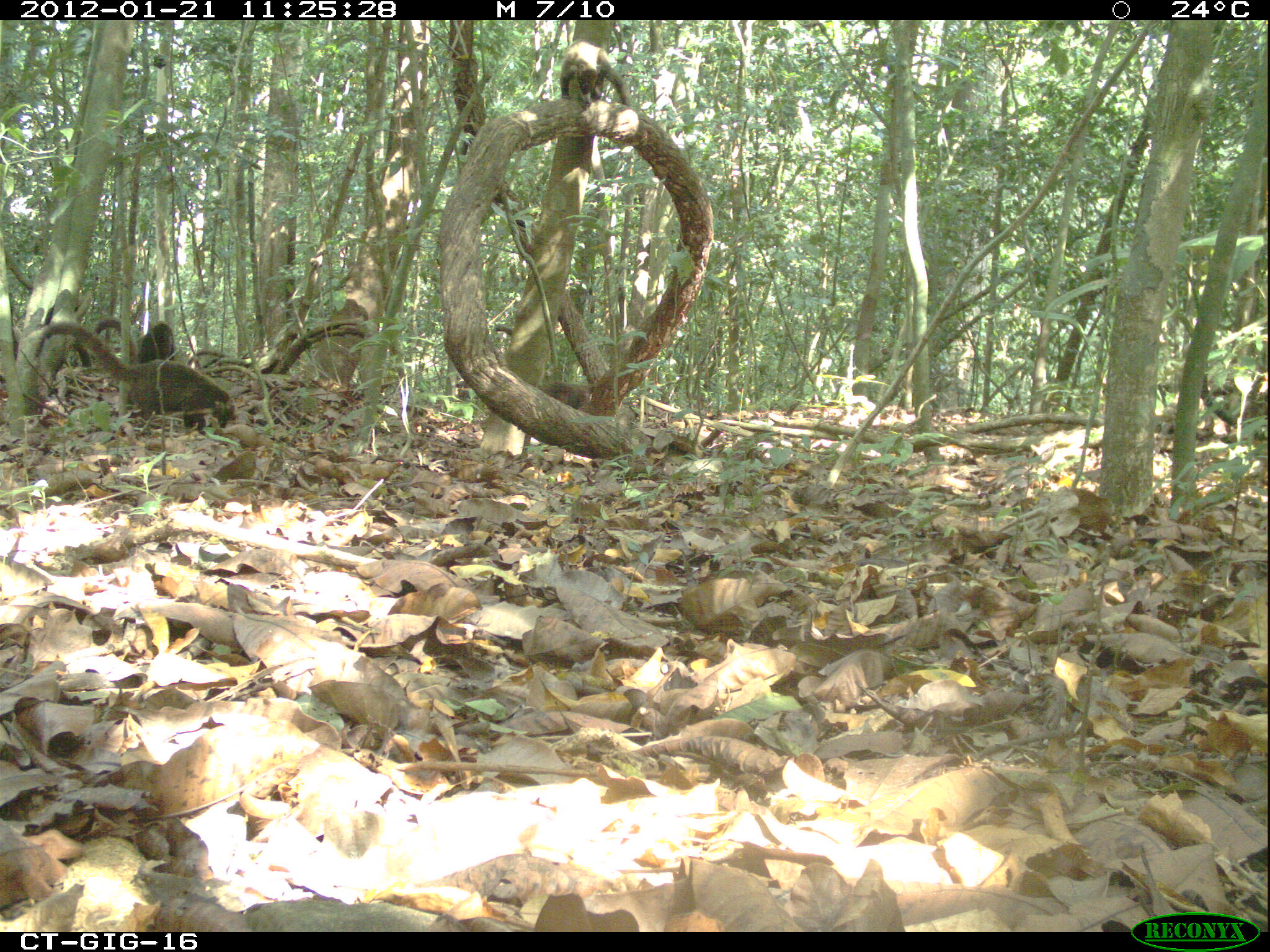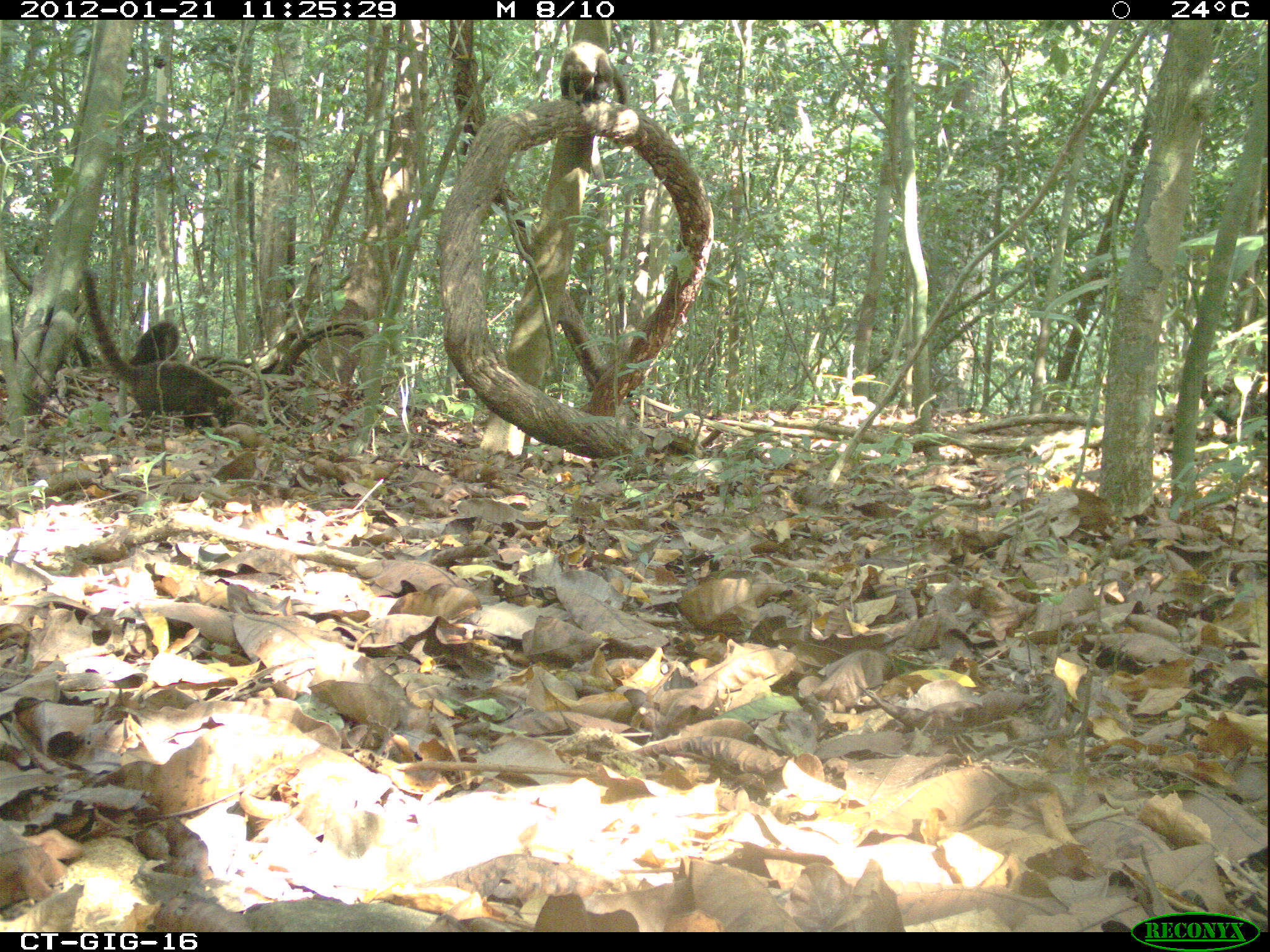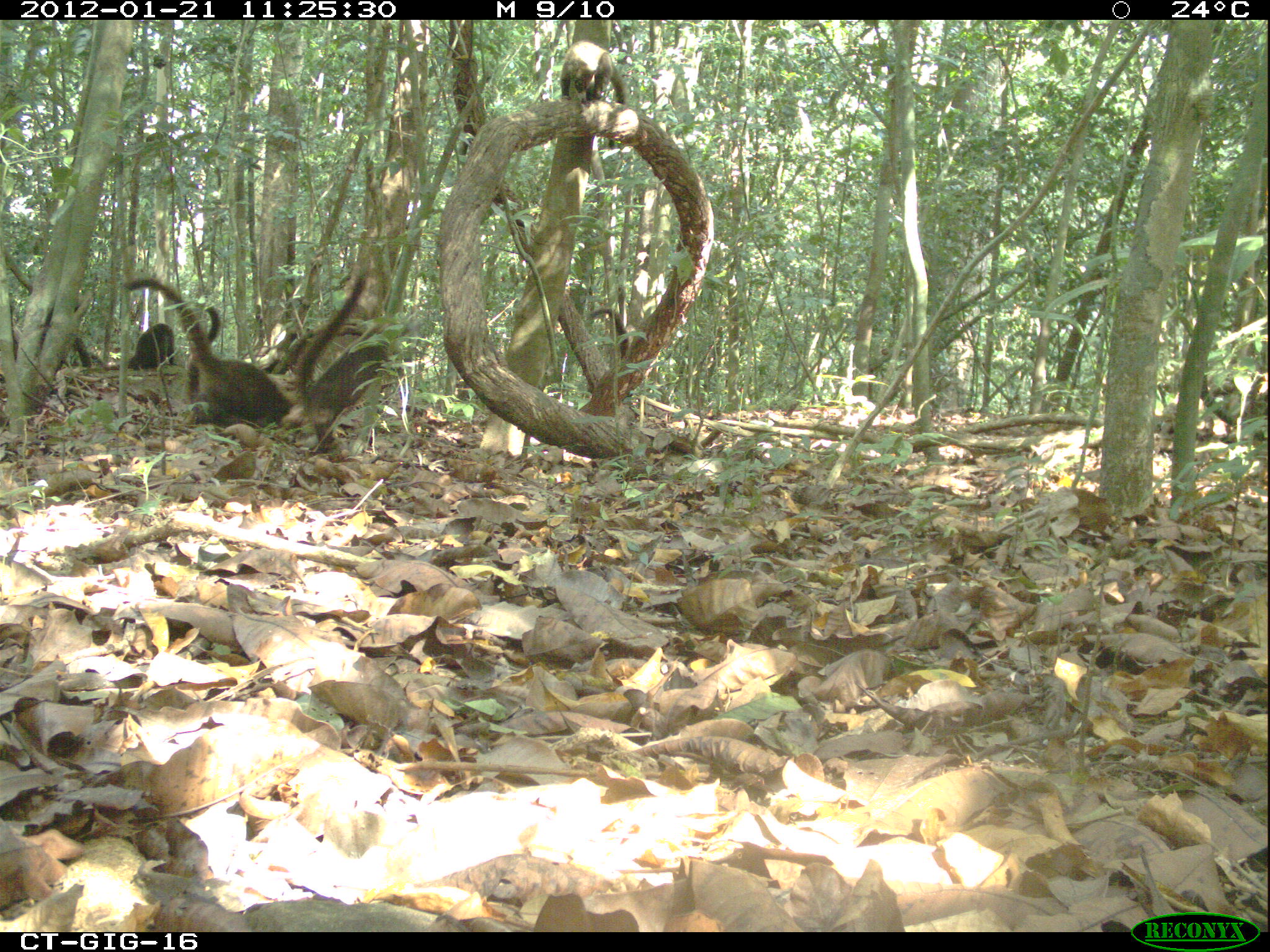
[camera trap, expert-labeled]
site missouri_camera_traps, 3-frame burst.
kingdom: Animalia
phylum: Chordata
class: Mammalia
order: Carnivora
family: Procyonidae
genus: Nasua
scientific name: Nasua narica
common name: white-nosed coati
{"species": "white-nosed coati (Nasua narica)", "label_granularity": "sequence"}